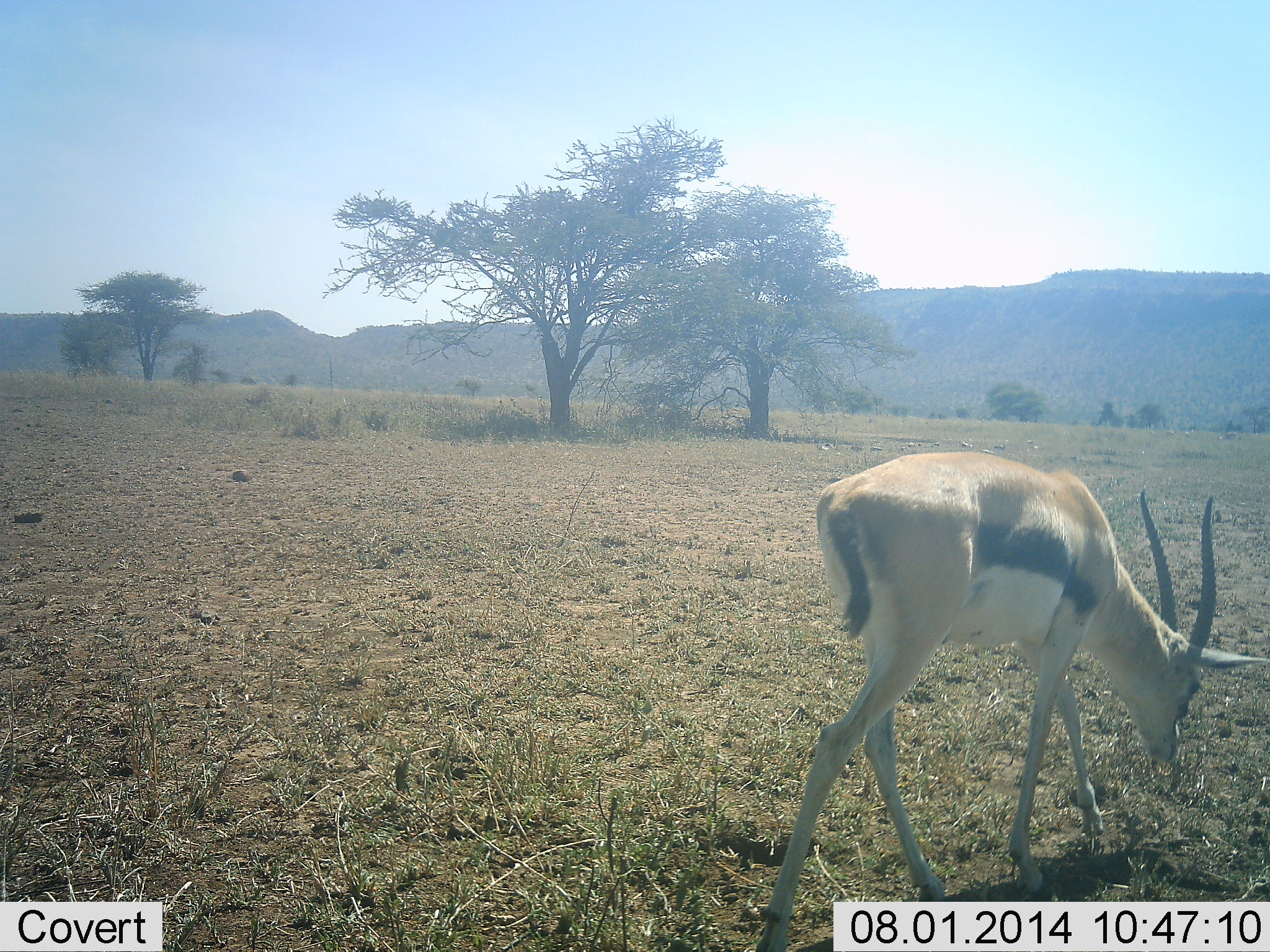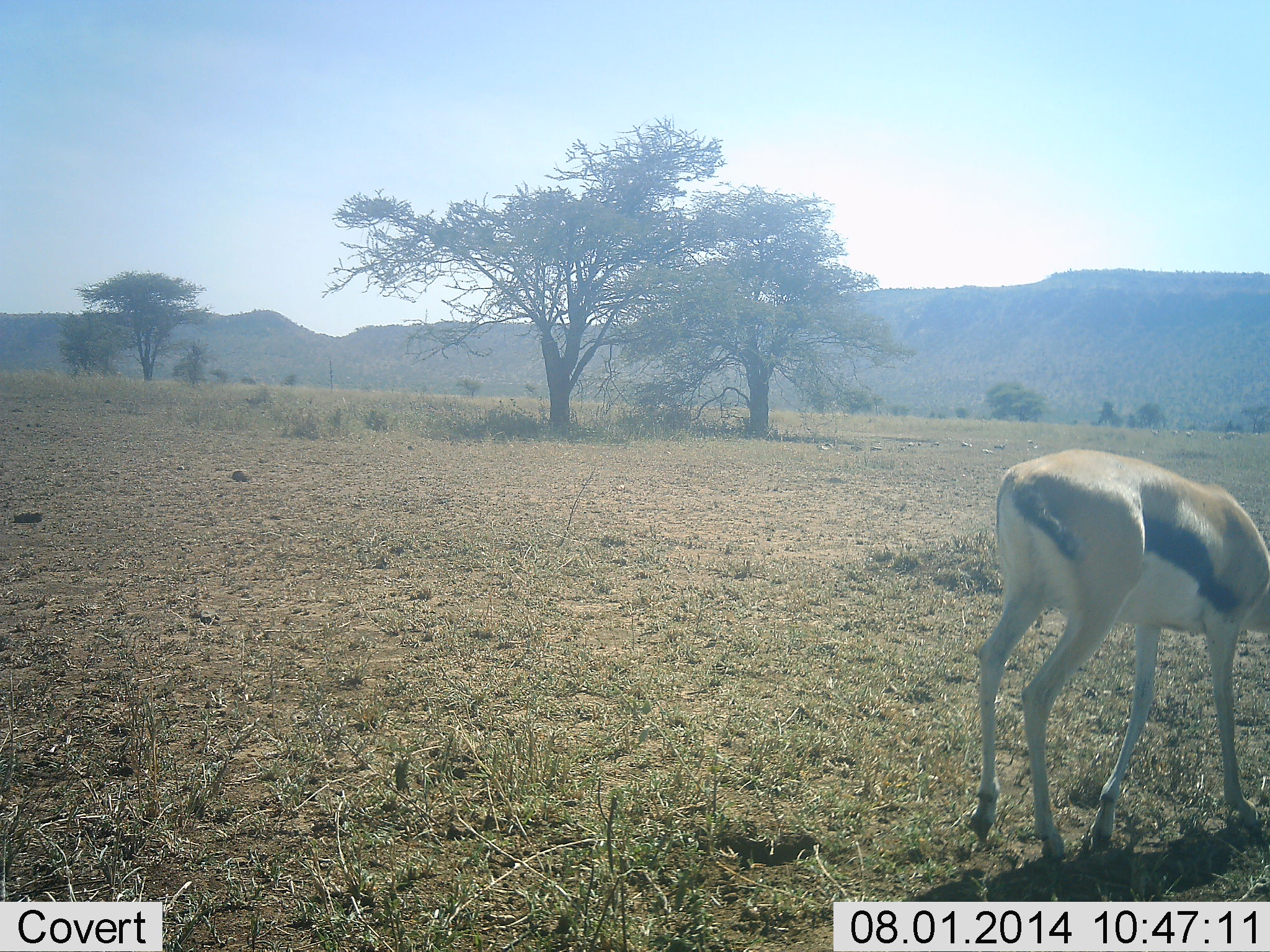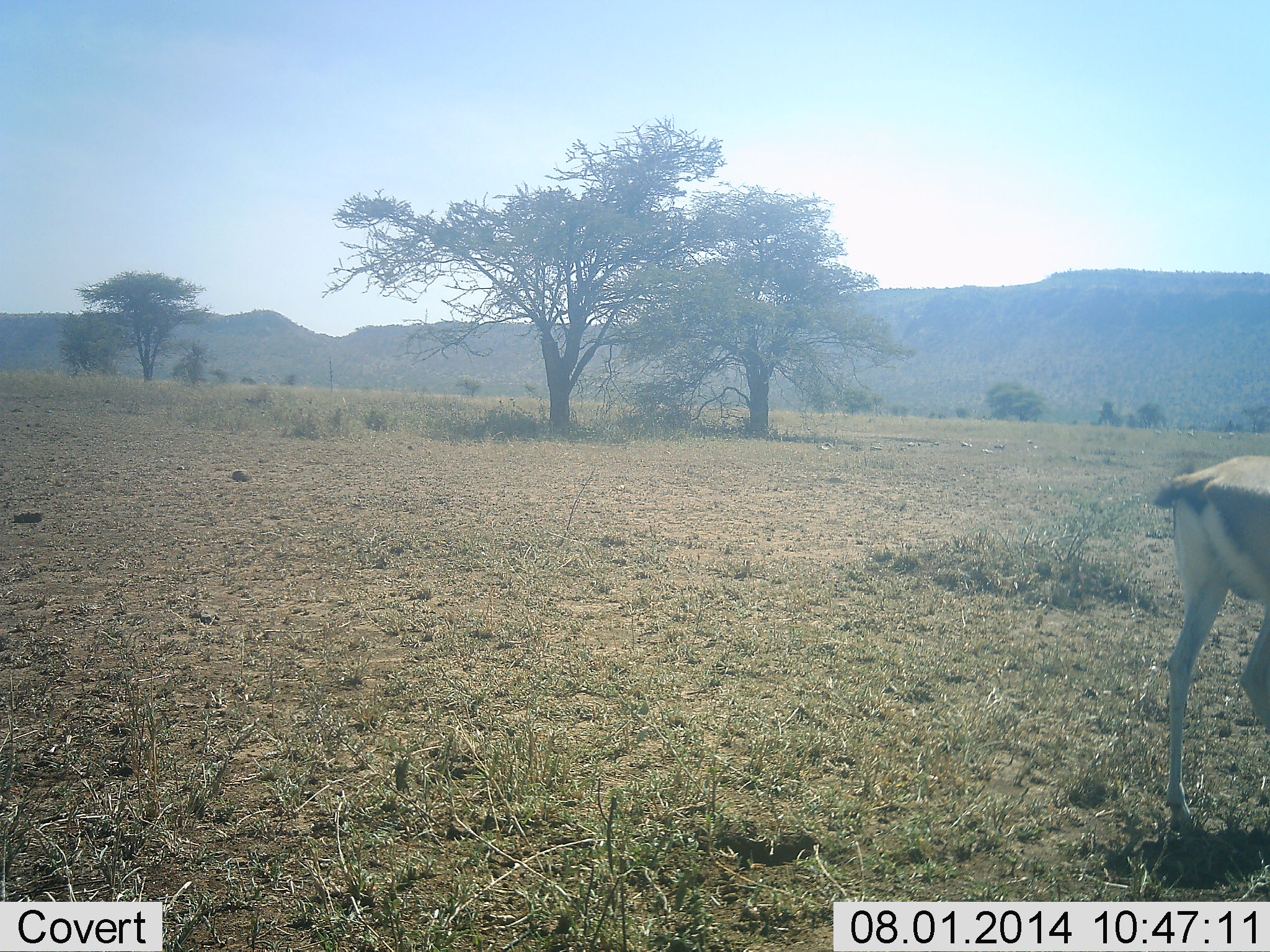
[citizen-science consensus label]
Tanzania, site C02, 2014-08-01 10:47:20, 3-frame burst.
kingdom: Animalia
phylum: Chordata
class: Mammalia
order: Artiodactyla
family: Bovidae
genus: Eudorcas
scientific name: Eudorcas thomsonii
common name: thomson's gazelle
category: gazellethomsons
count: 1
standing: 20%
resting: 0%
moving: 50%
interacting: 0%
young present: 10%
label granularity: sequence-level